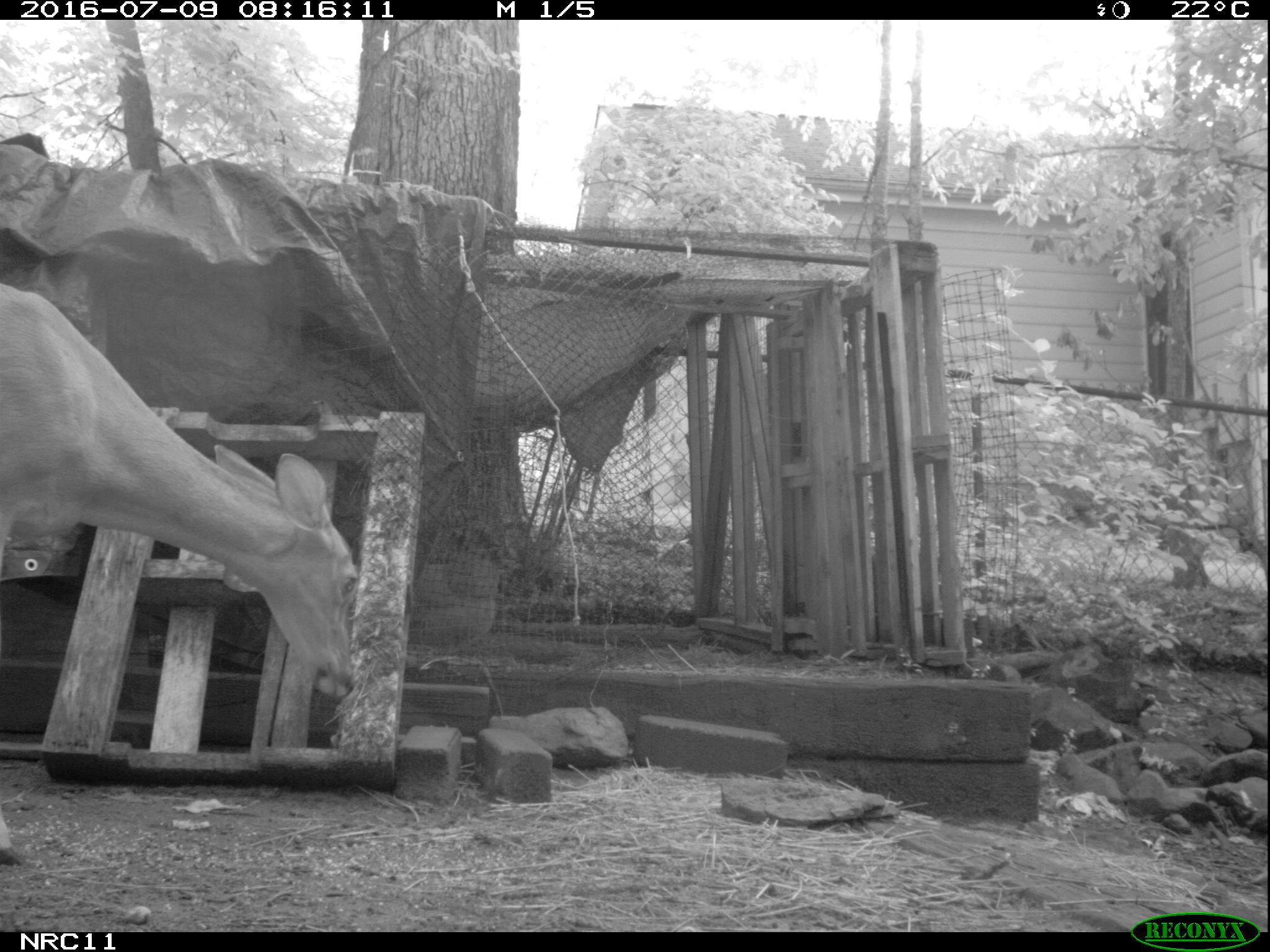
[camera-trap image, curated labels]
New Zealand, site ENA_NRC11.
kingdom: Animalia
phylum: Chordata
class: Mammalia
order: Artiodactyla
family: Cervidae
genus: Odocoileus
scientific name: Odocoileus virginianus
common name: white-tailed deer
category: white tailed deer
White tailed deer (white-tailed deer) (Odocoileus virginianus).